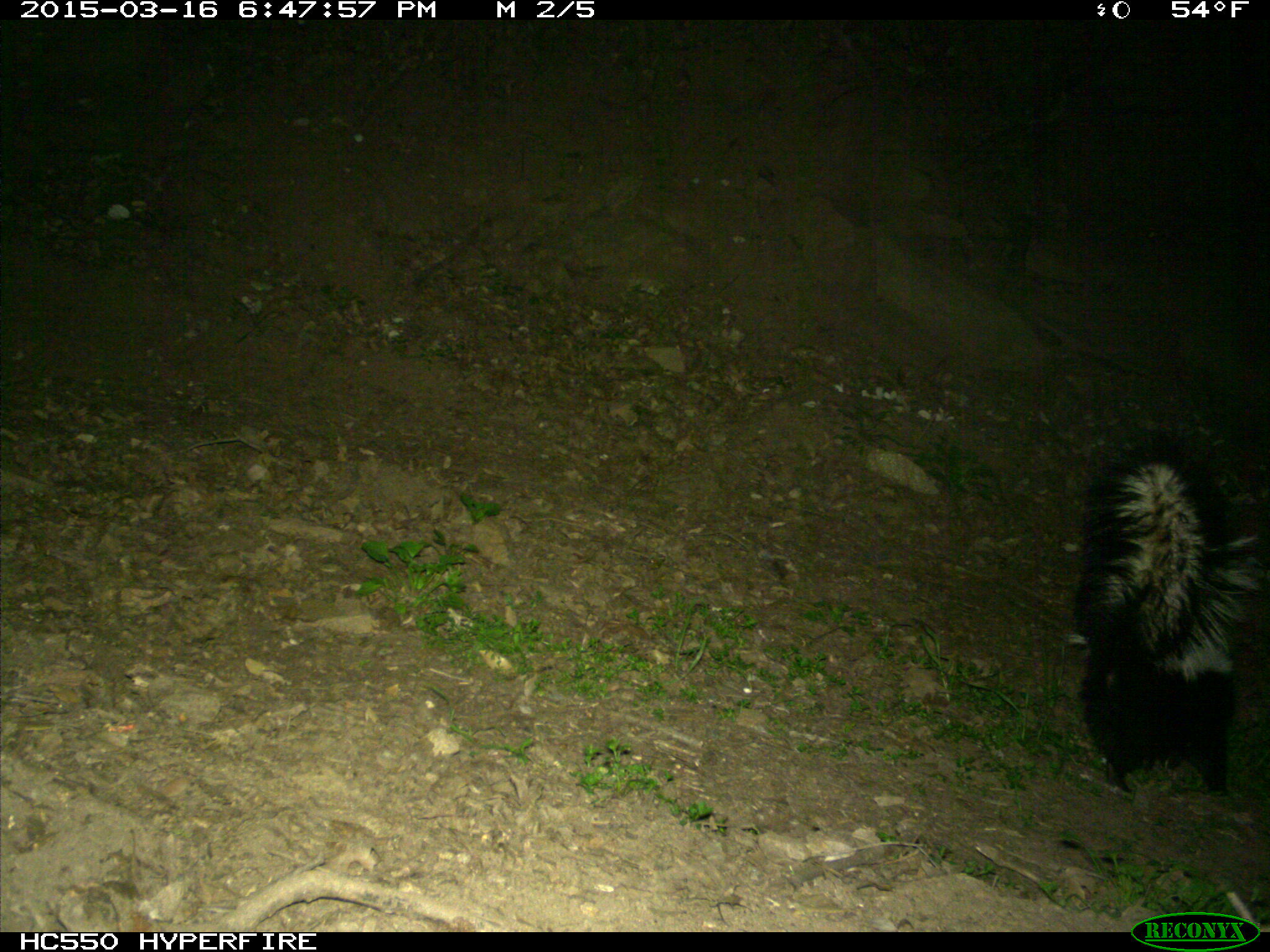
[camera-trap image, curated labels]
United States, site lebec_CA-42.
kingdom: Animalia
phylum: Chordata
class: Mammalia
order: Carnivora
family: Mephitidae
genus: Mephitis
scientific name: Mephitis mephitis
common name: striped skunk